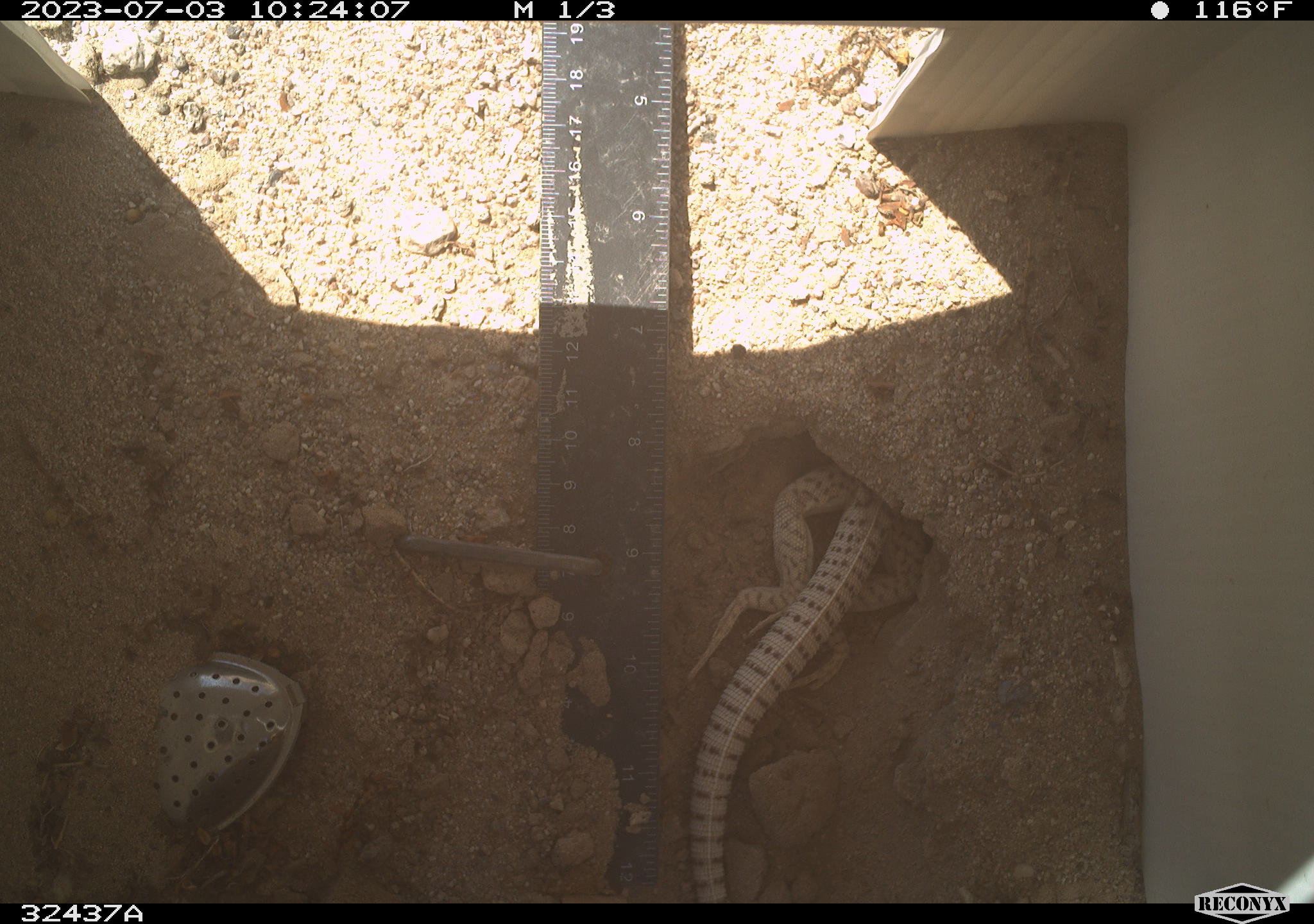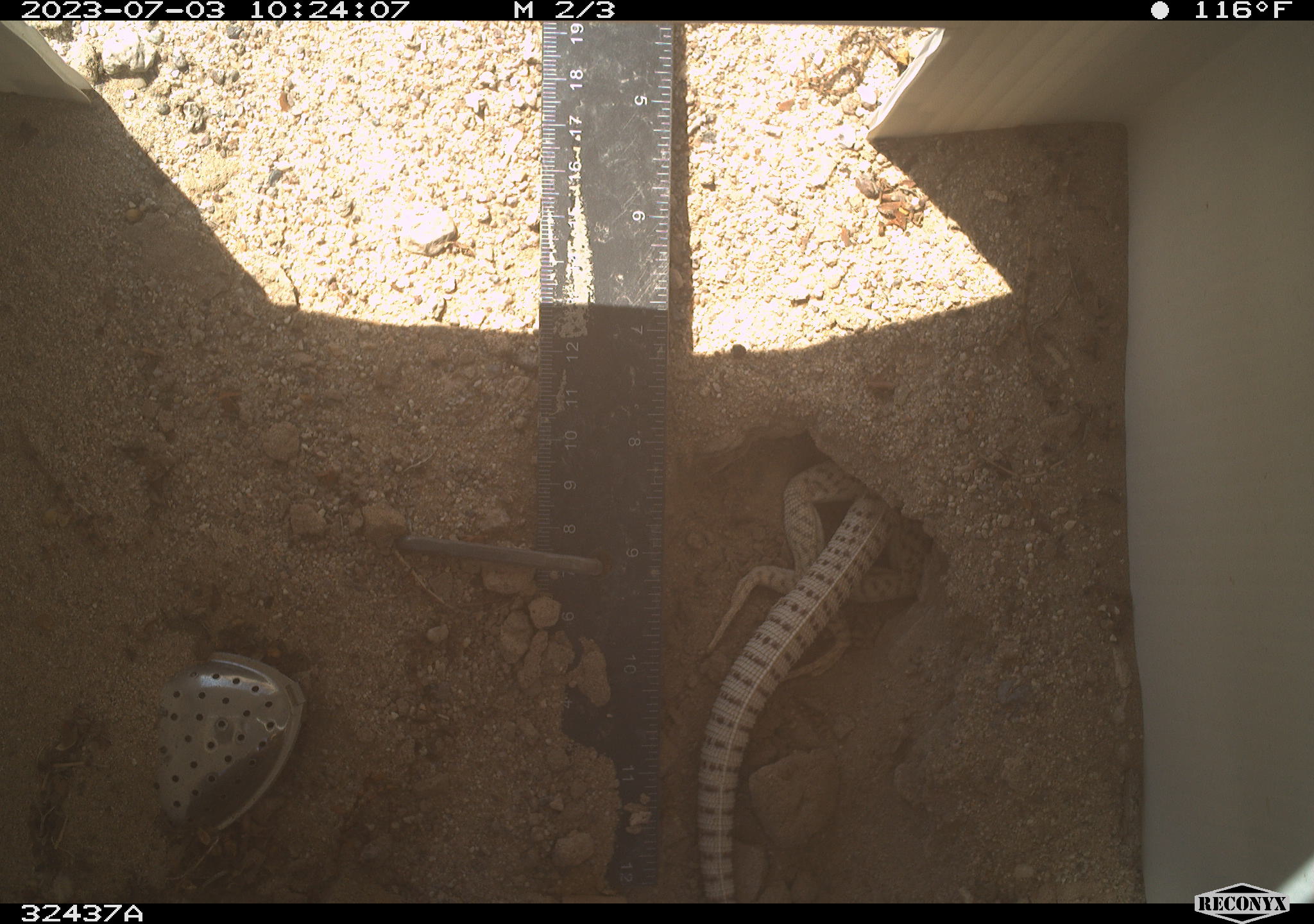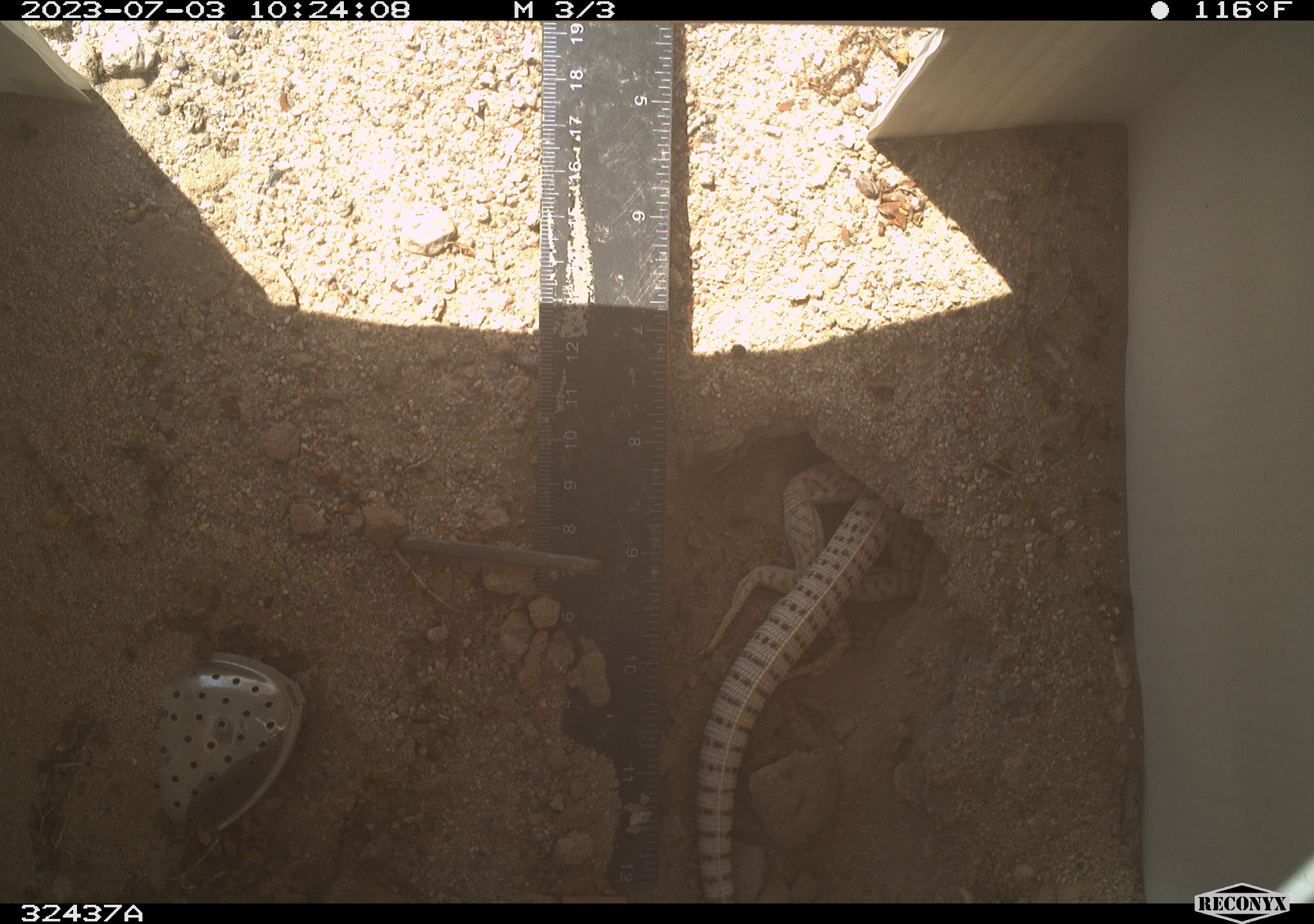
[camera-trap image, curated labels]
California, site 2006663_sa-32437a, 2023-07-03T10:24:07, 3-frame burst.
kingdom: Animalia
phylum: Chordata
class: Reptilia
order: Squamata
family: Iguanidae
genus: Dipsosaurus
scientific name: Dipsosaurus dorsalis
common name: common desert iguana